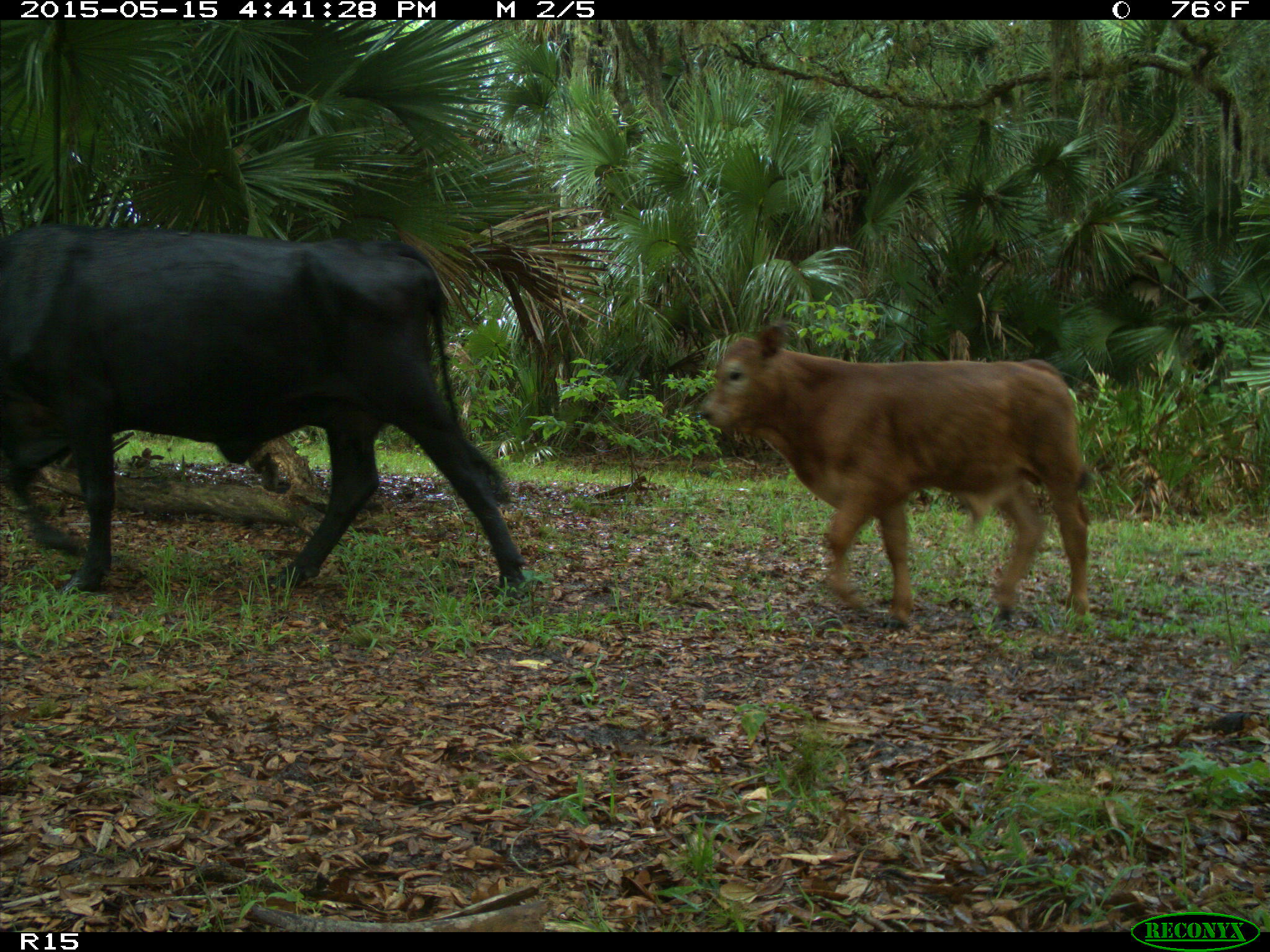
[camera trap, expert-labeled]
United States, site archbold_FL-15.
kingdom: Animalia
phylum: Chordata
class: Mammalia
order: Artiodactyla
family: Bovidae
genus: Bos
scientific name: Bos taurus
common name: domestic cow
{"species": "Bos taurus (domestic cow)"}